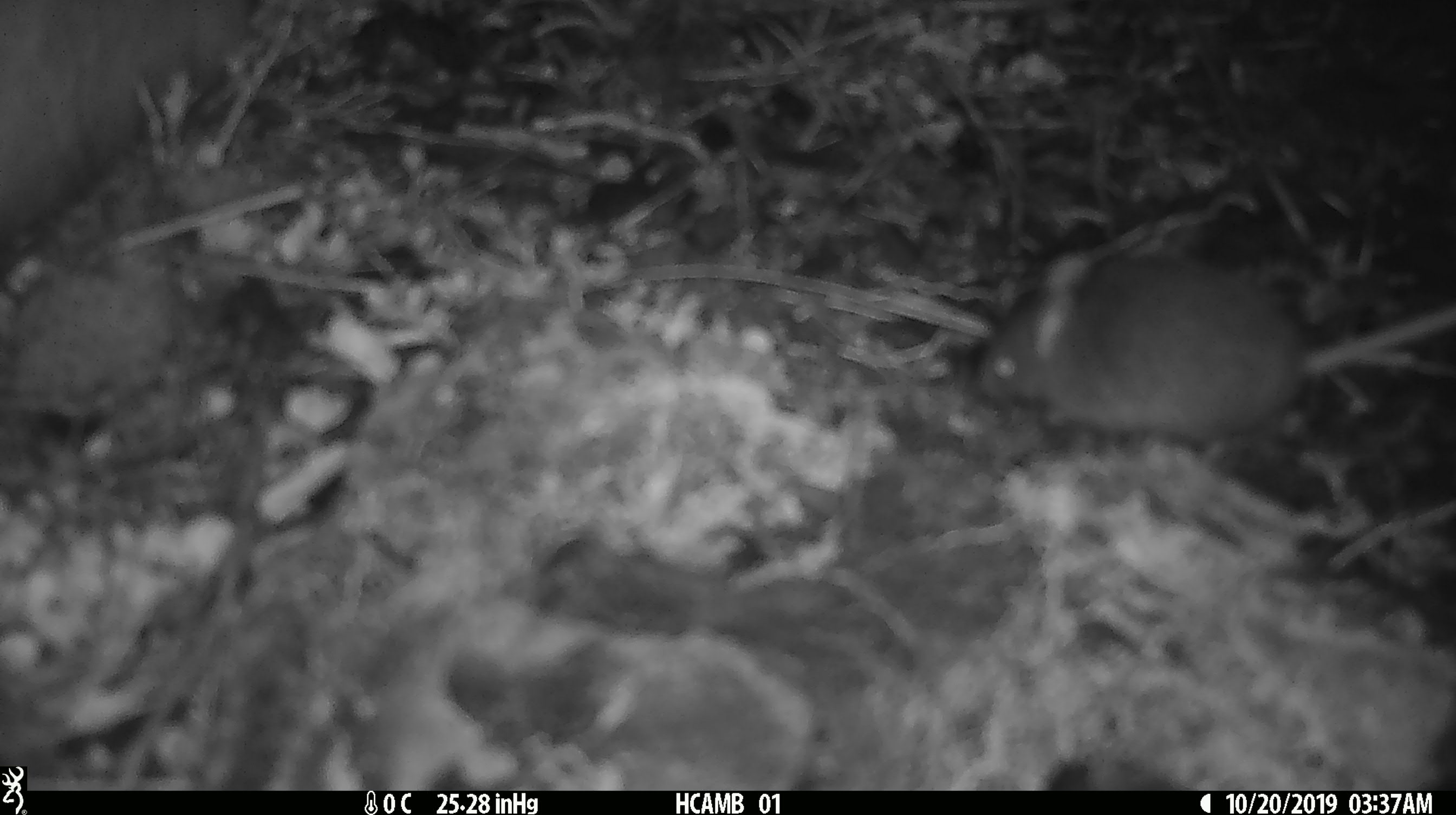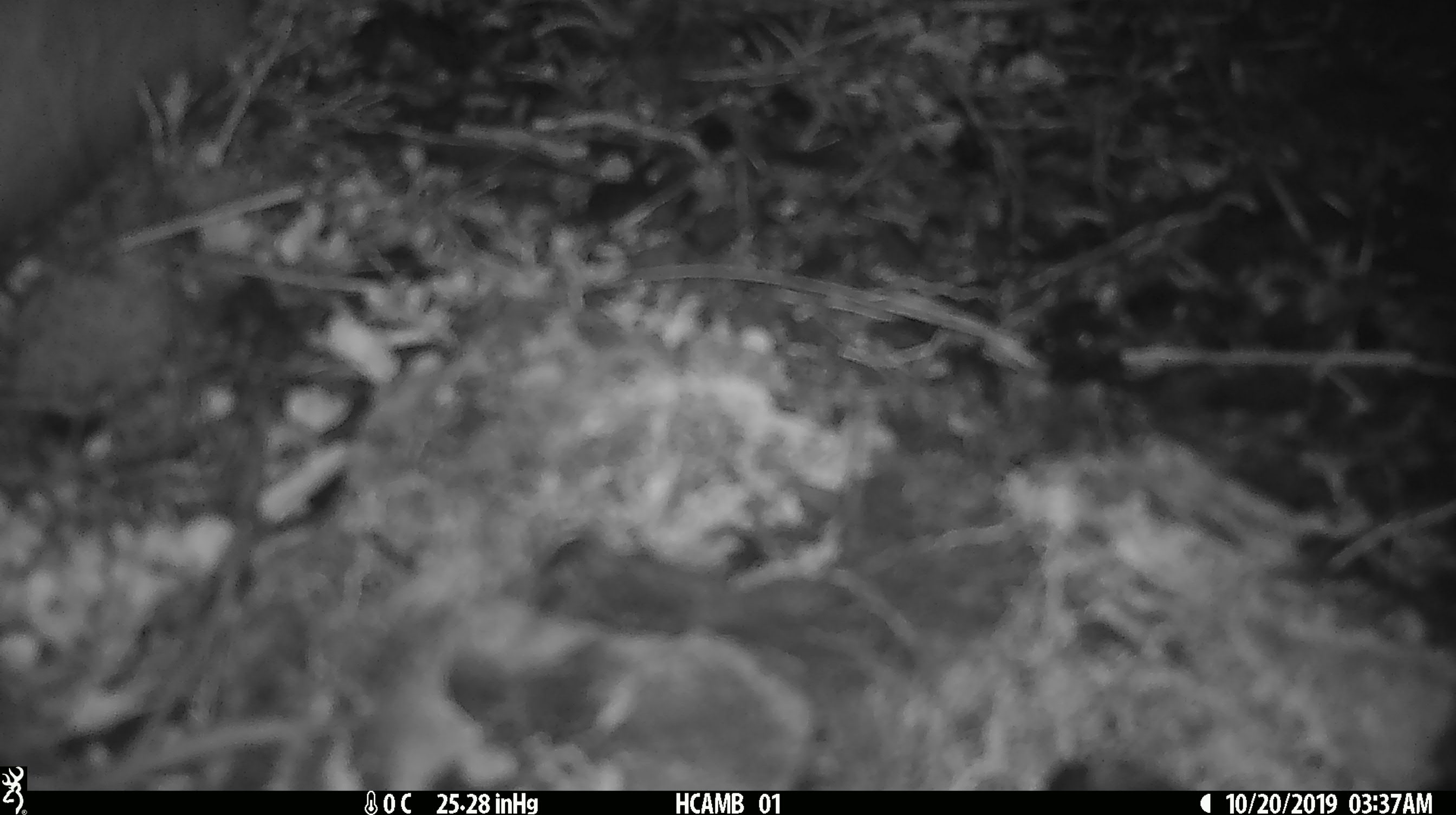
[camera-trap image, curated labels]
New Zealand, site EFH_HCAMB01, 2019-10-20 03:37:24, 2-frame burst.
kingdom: Animalia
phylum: Chordata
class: Mammalia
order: Rodentia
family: Muridae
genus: Mus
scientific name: Mus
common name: mouse